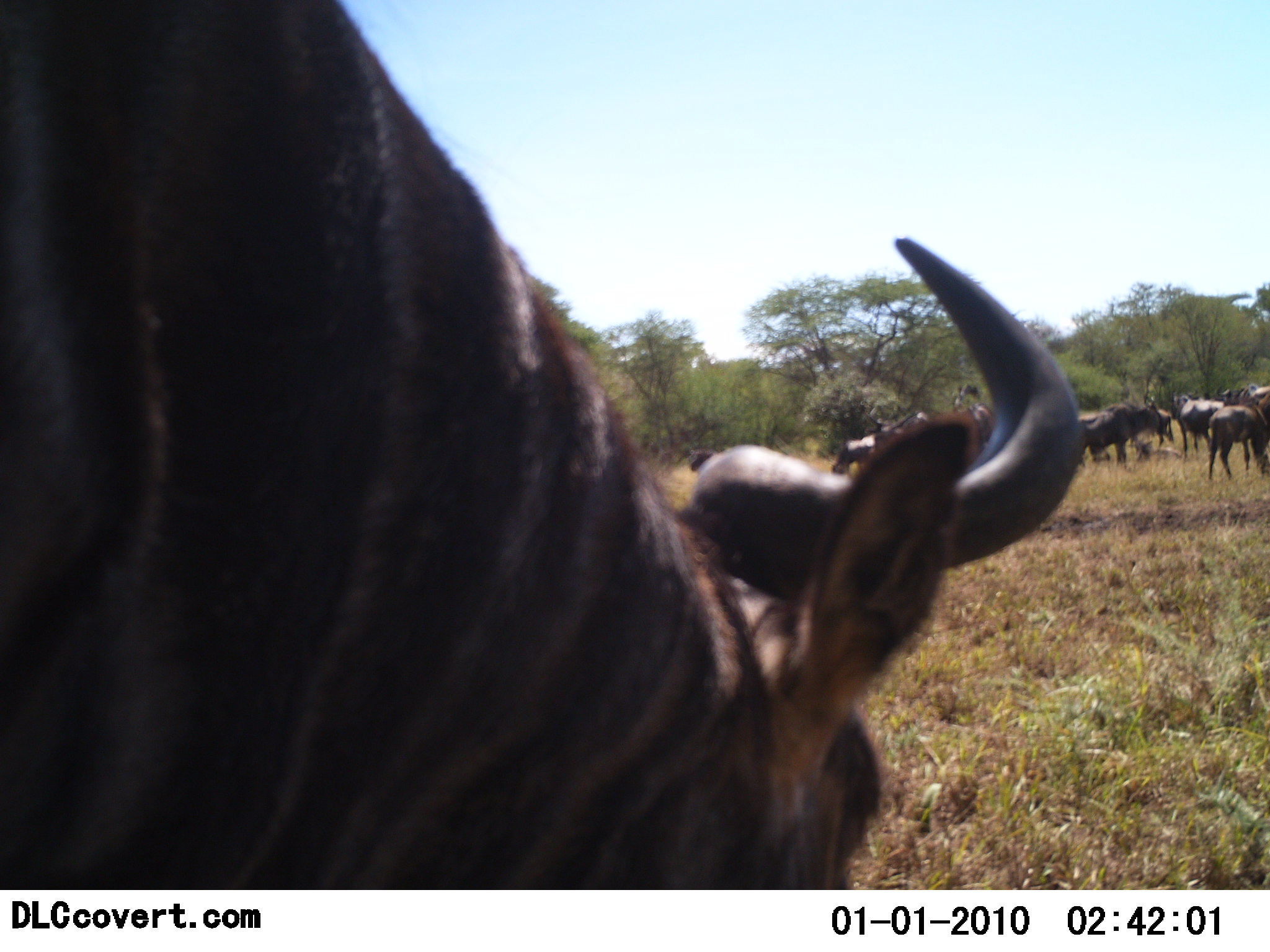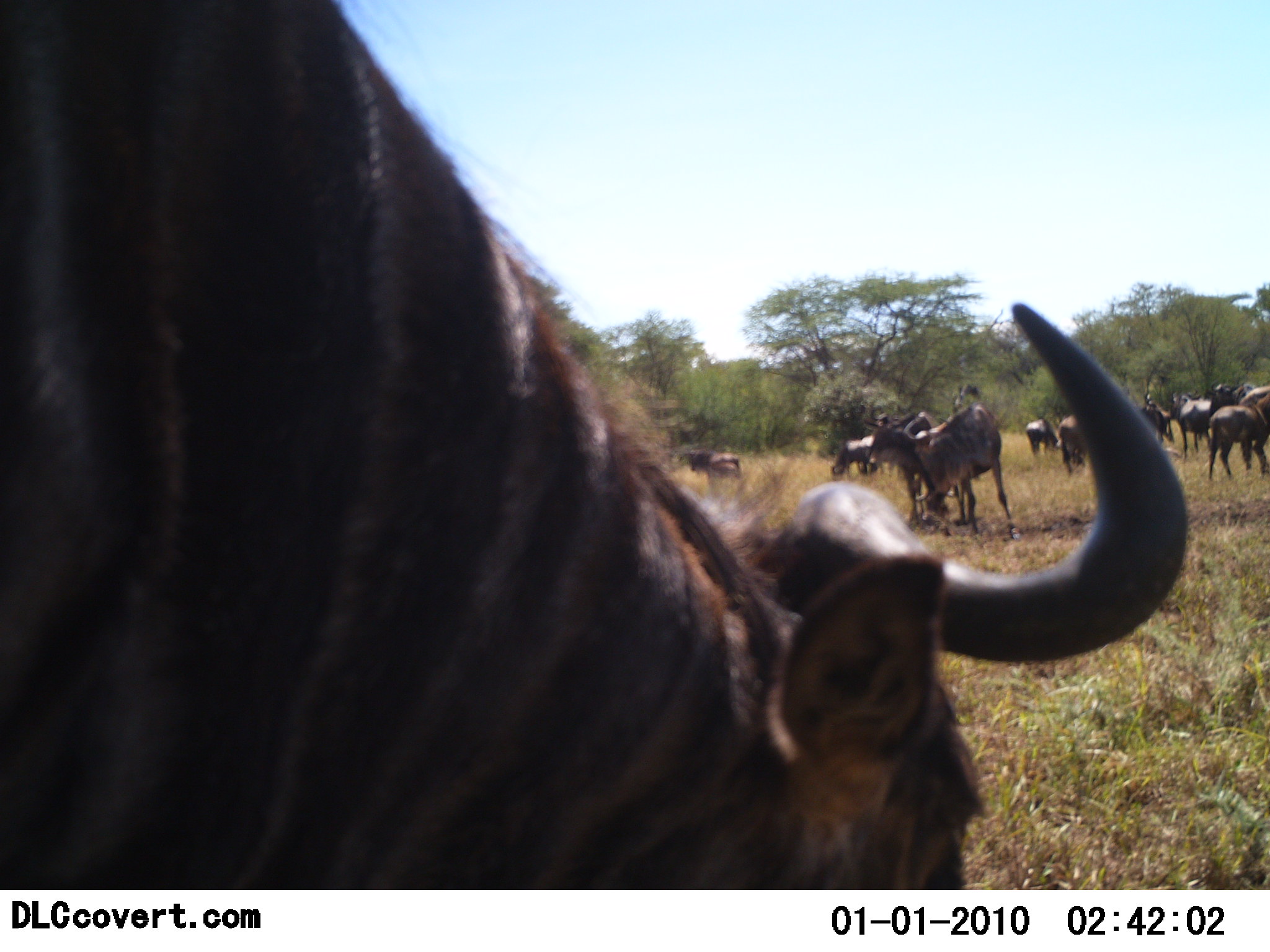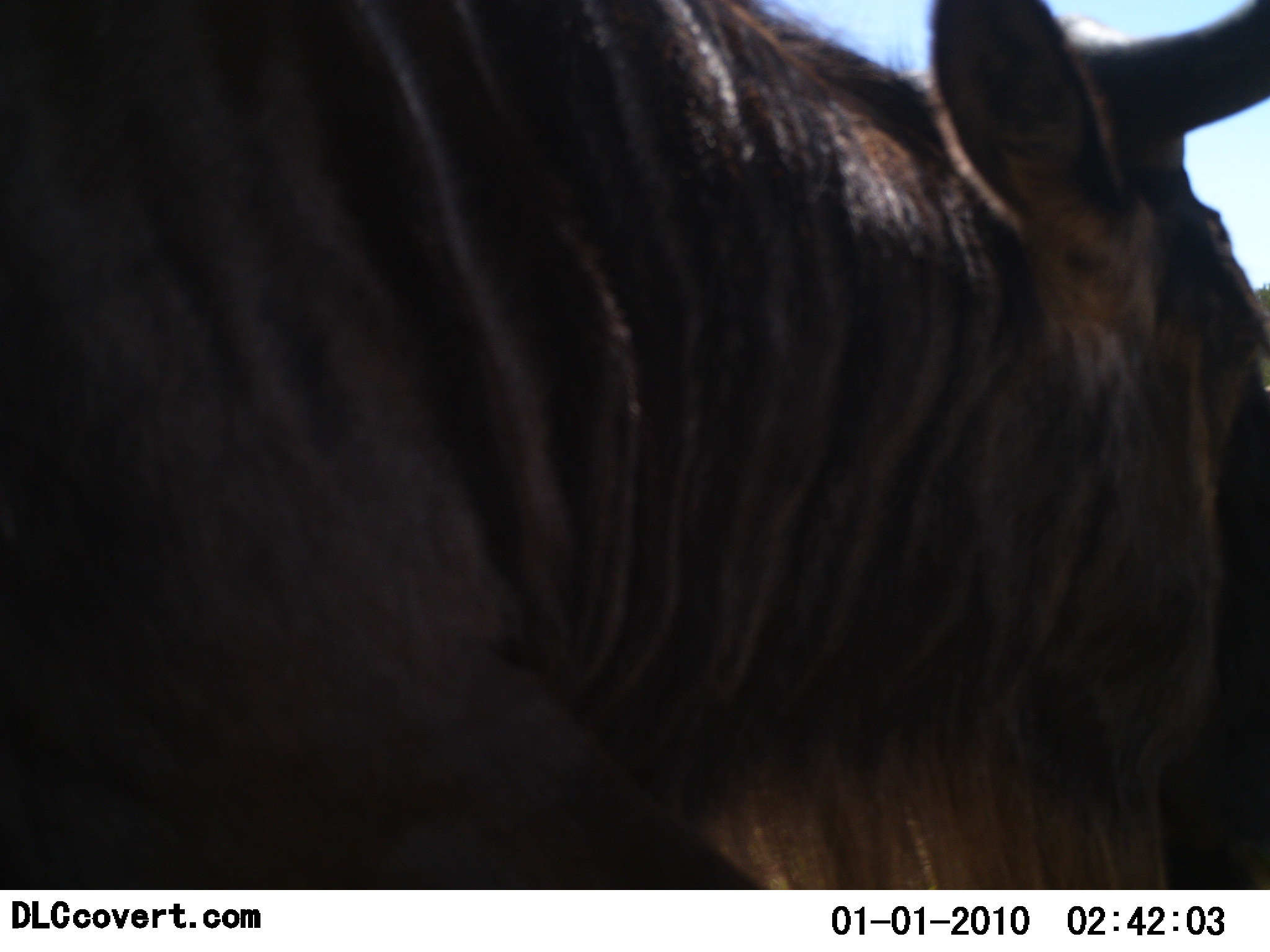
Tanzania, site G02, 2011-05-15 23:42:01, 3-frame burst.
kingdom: Animalia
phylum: Chordata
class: Mammalia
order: Artiodactyla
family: Bovidae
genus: Connochaetes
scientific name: Connochaetes taurinus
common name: blue wildebeest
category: wildebeest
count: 10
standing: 91%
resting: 0%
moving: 9%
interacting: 9%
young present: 0%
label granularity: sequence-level